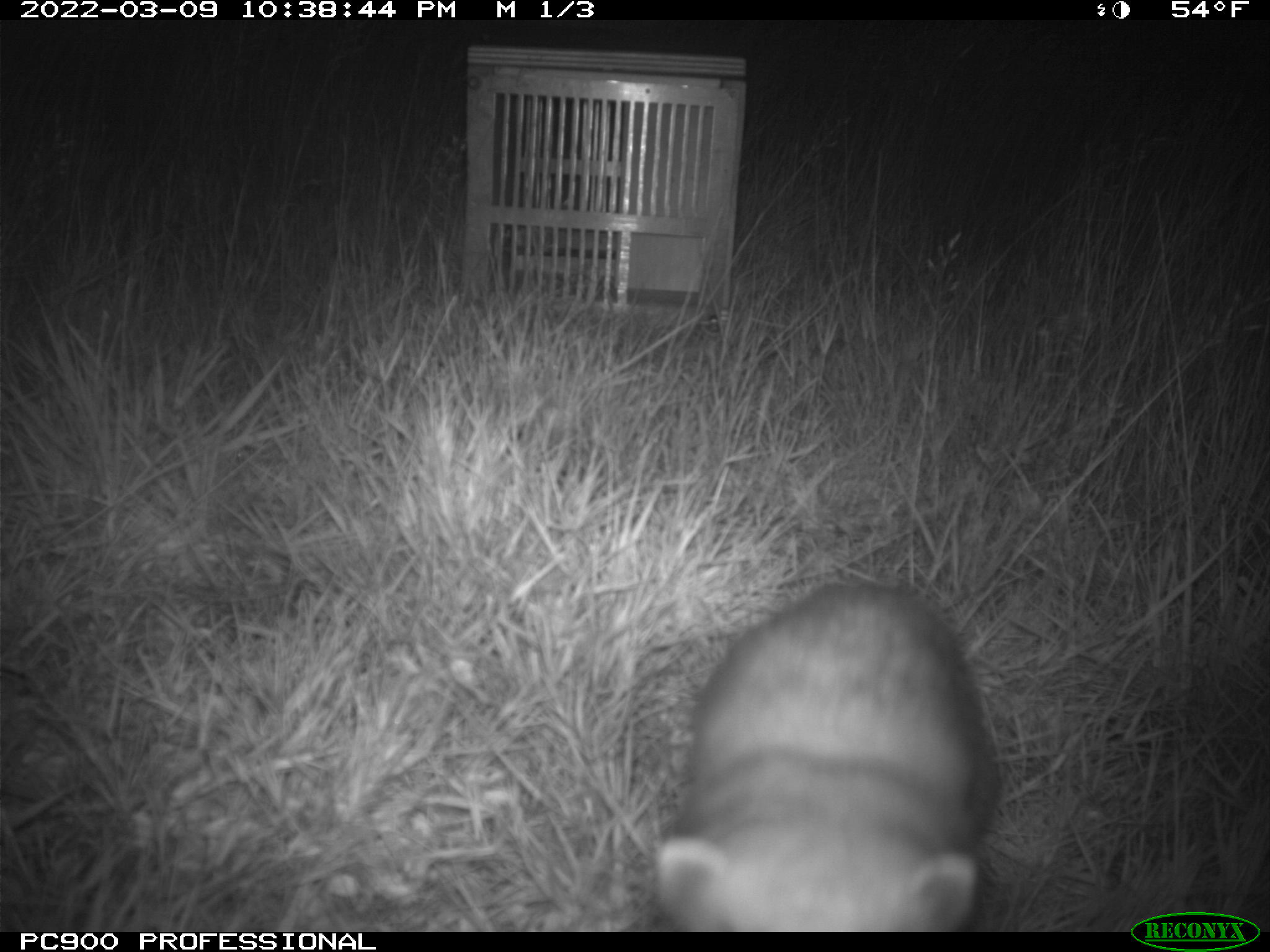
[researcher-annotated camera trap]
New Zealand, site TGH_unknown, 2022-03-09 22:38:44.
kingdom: Animalia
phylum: Chordata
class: Mammalia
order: Carnivora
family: Mustelidae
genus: Mustela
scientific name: Mustela furo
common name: ferret